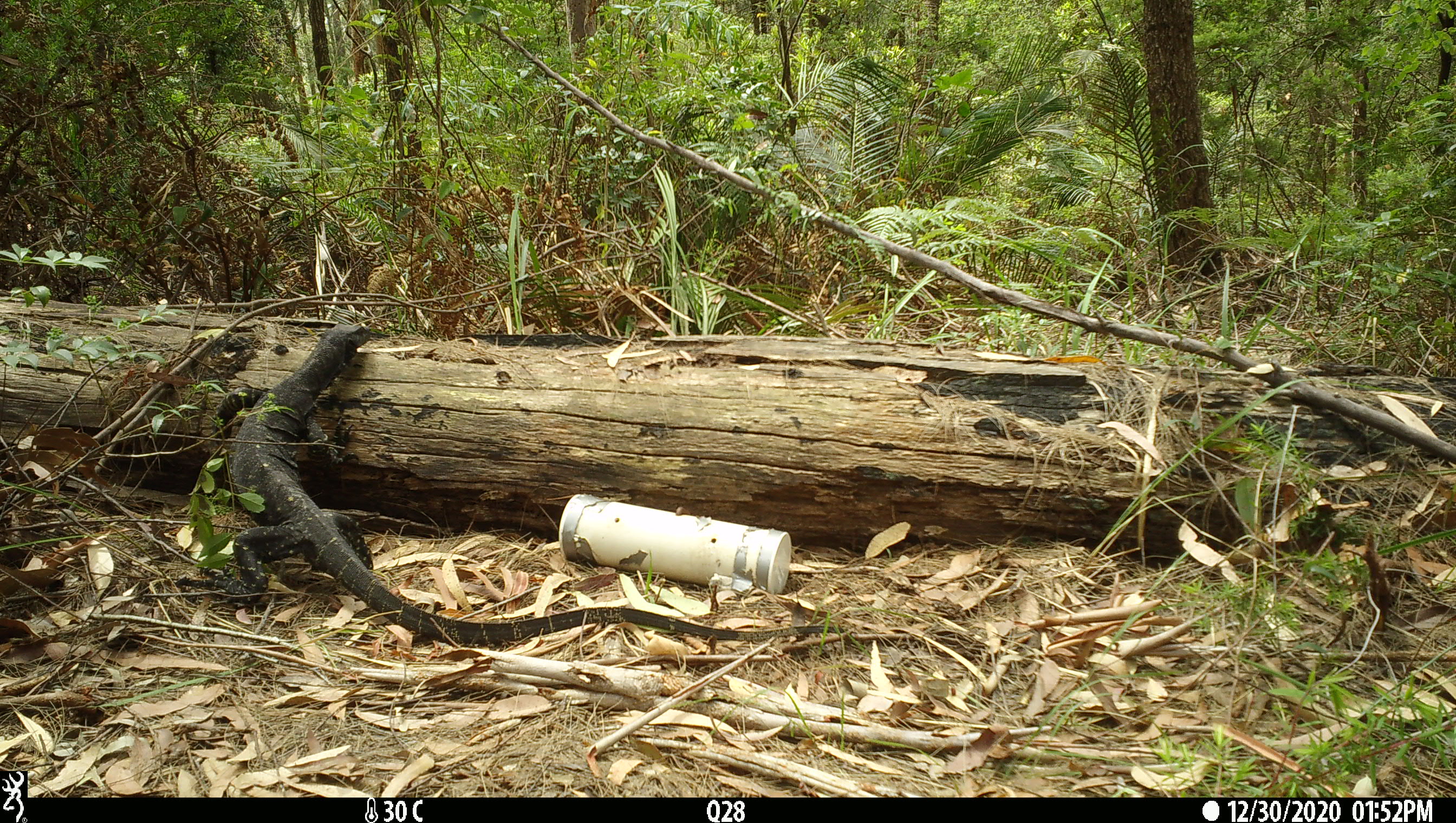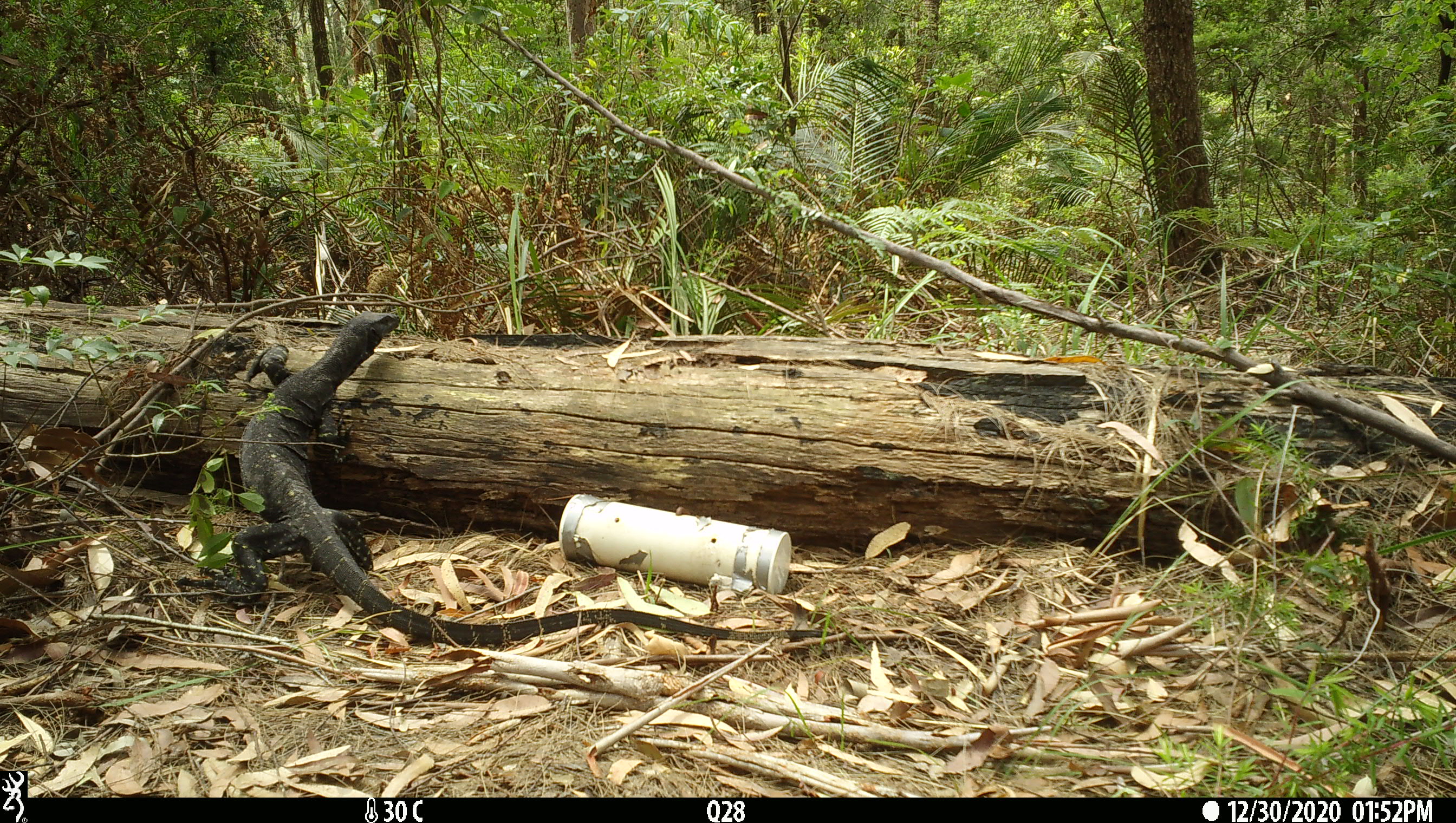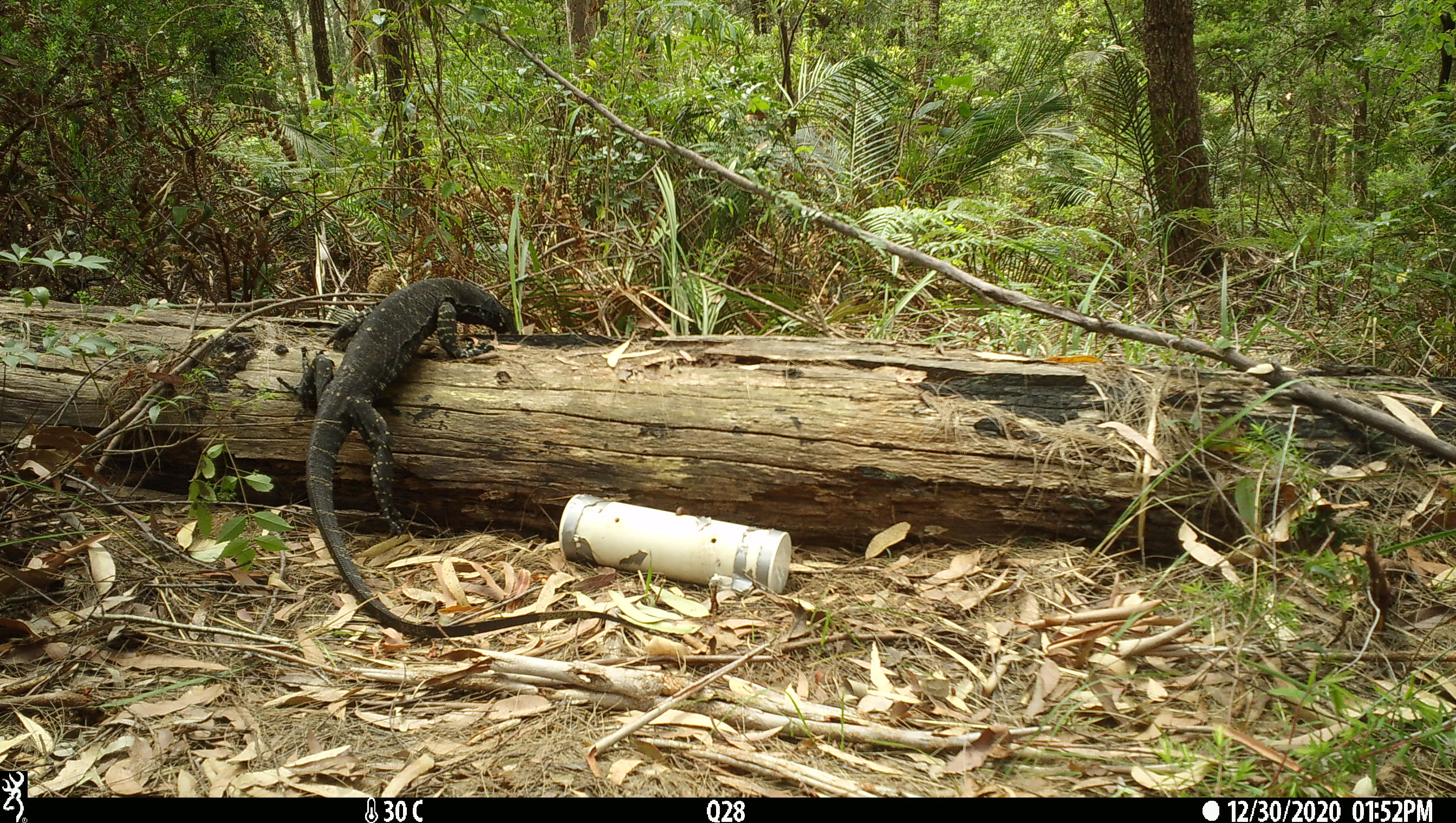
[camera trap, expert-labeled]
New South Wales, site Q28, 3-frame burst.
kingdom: Animalia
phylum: Chordata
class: Reptilia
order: Squamata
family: Varanidae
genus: Varanus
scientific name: Varanus varius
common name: lace monitor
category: goanna